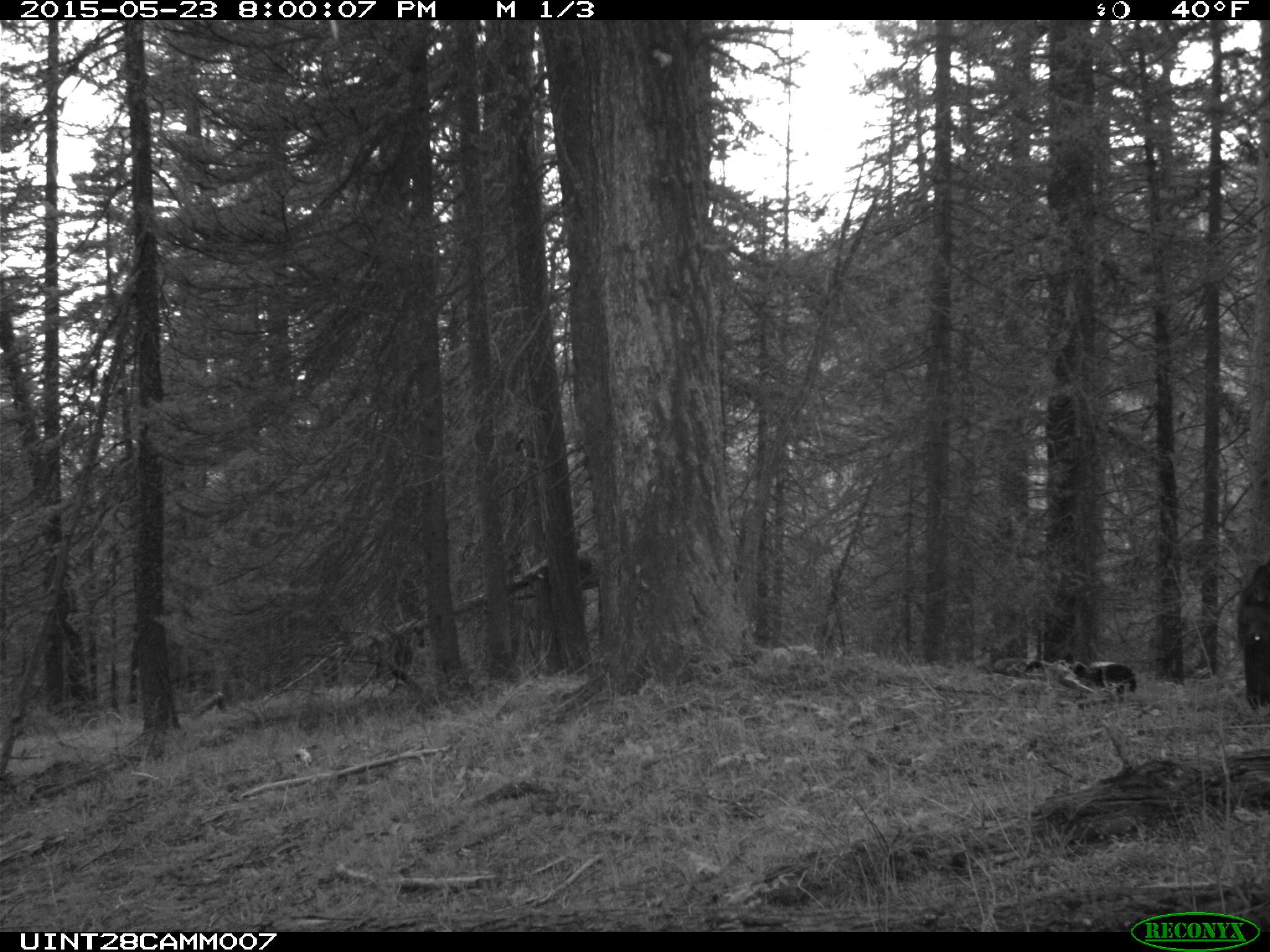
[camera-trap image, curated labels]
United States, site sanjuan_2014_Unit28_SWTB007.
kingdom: Animalia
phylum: Chordata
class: Mammalia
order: Artiodactyla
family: Cervidae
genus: Cervus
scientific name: Cervus elaphus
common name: red deer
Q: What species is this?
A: Cervus elaphus (red deer).